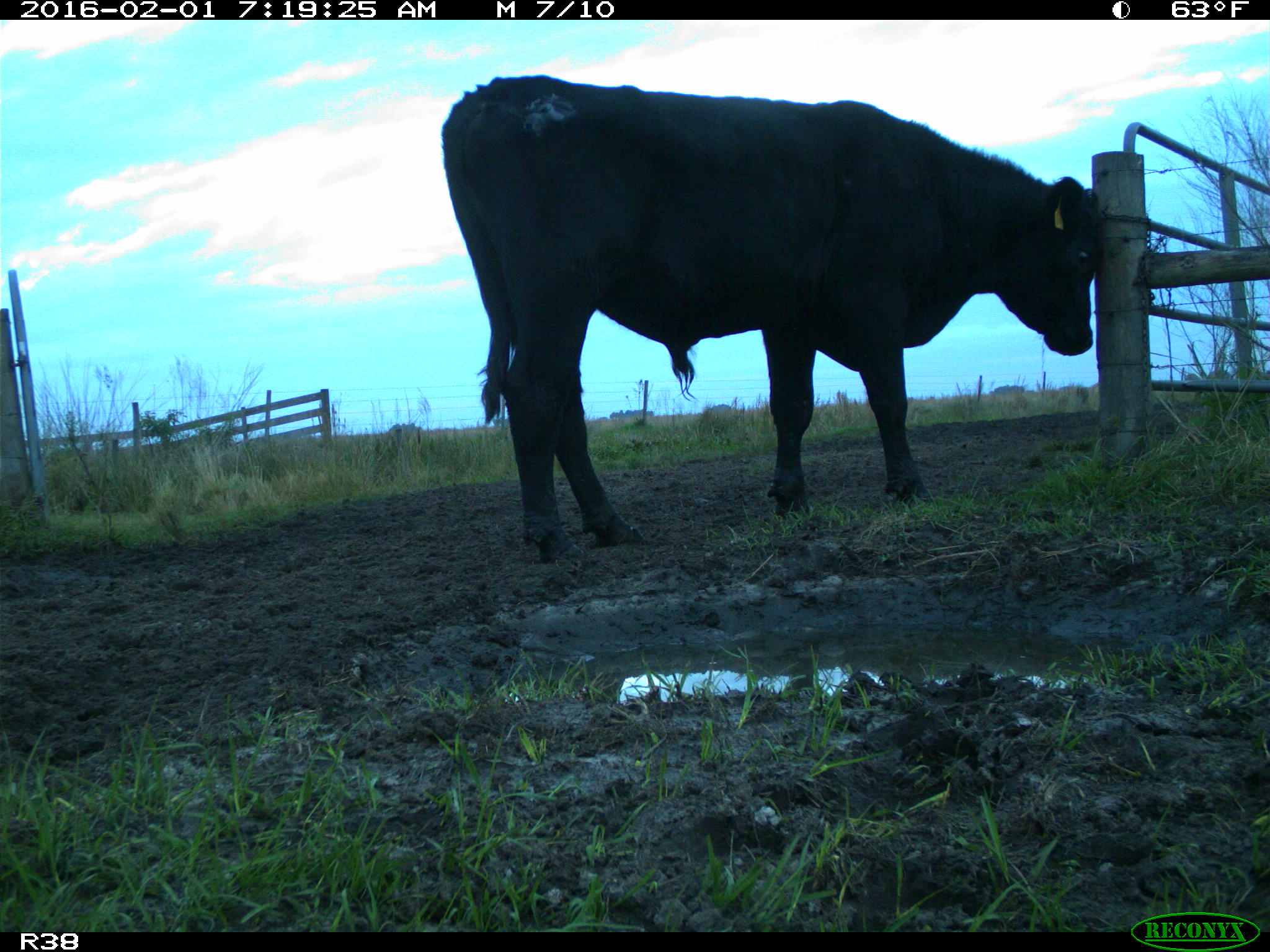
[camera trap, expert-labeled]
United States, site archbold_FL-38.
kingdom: Animalia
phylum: Chordata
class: Mammalia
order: Artiodactyla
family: Bovidae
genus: Bos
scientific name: Bos taurus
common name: domestic cow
Bos taurus (domestic cow).